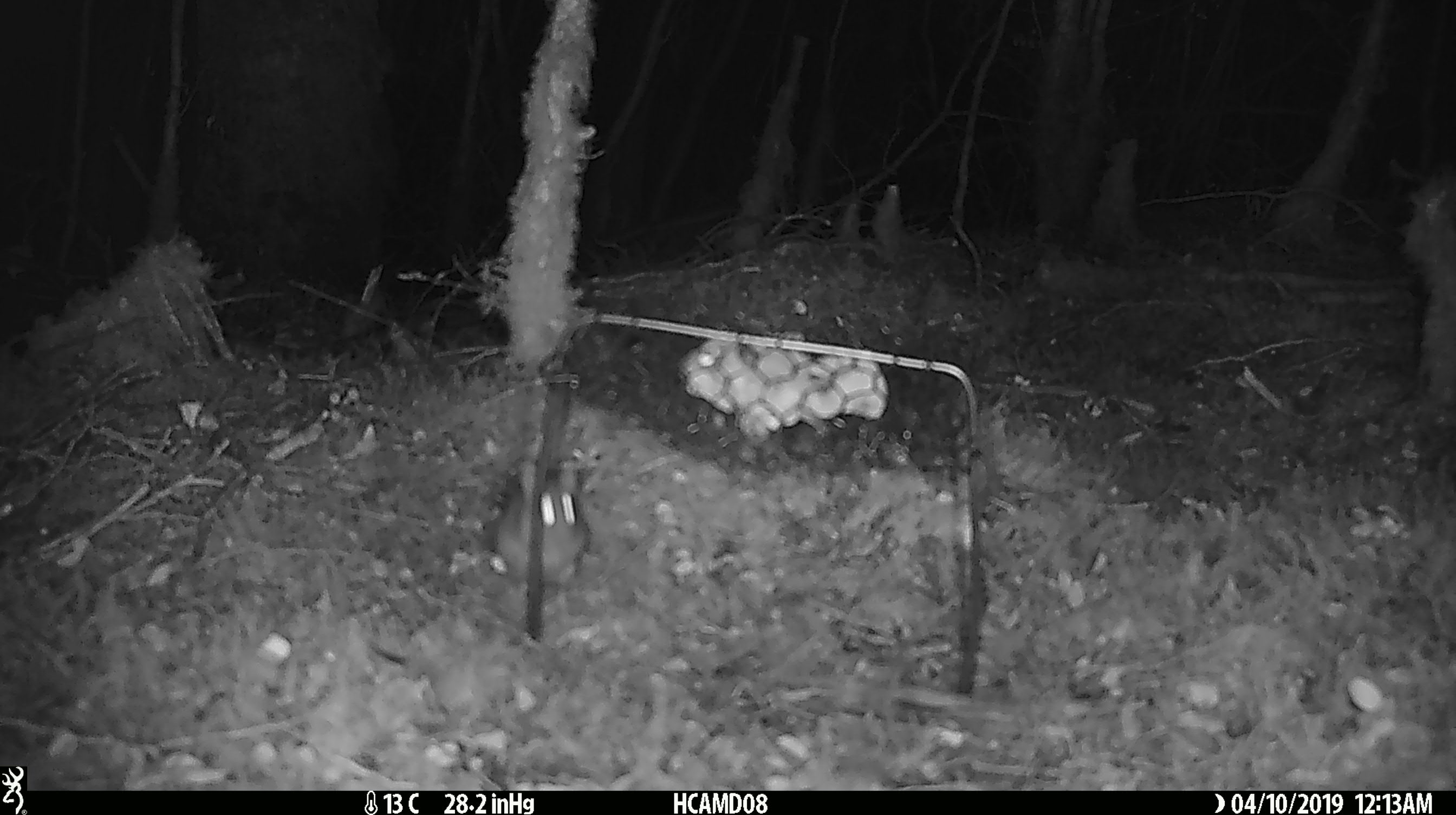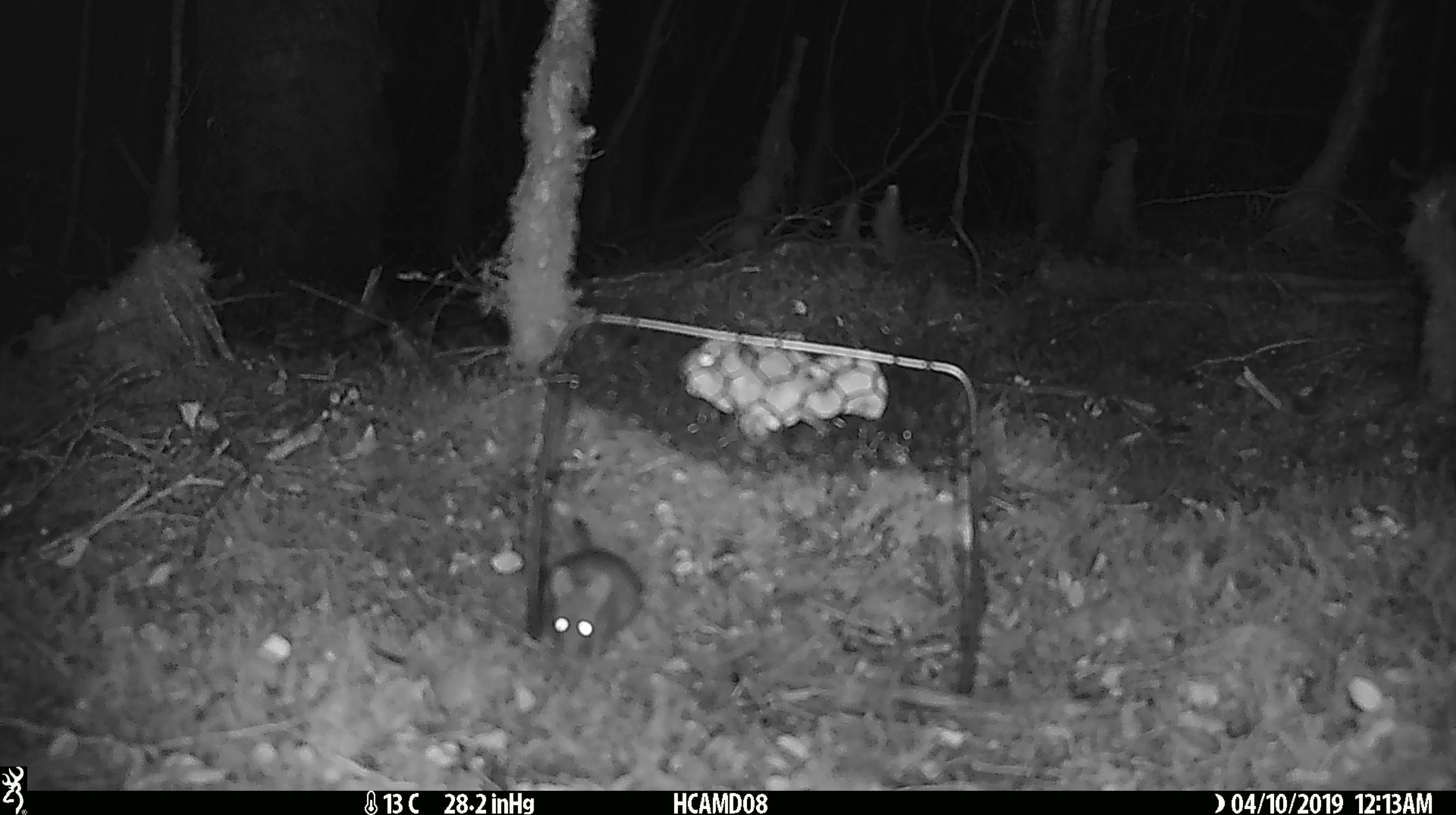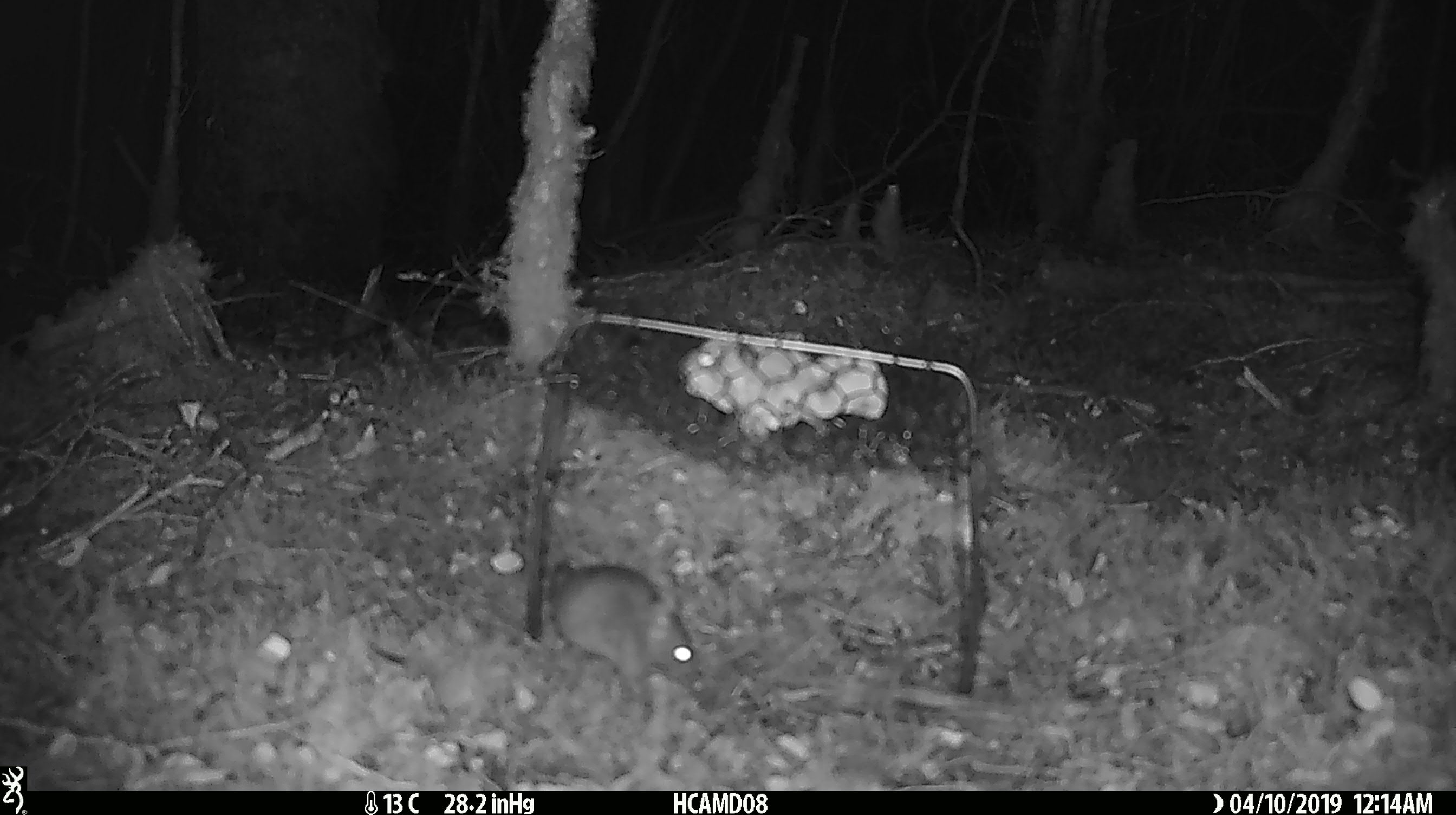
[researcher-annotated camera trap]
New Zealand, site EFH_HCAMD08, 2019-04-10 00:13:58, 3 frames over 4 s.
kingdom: Animalia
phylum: Chordata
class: Mammalia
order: Rodentia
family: Muridae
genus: Mus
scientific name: Mus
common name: mouse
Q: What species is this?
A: Mouse (Mus).